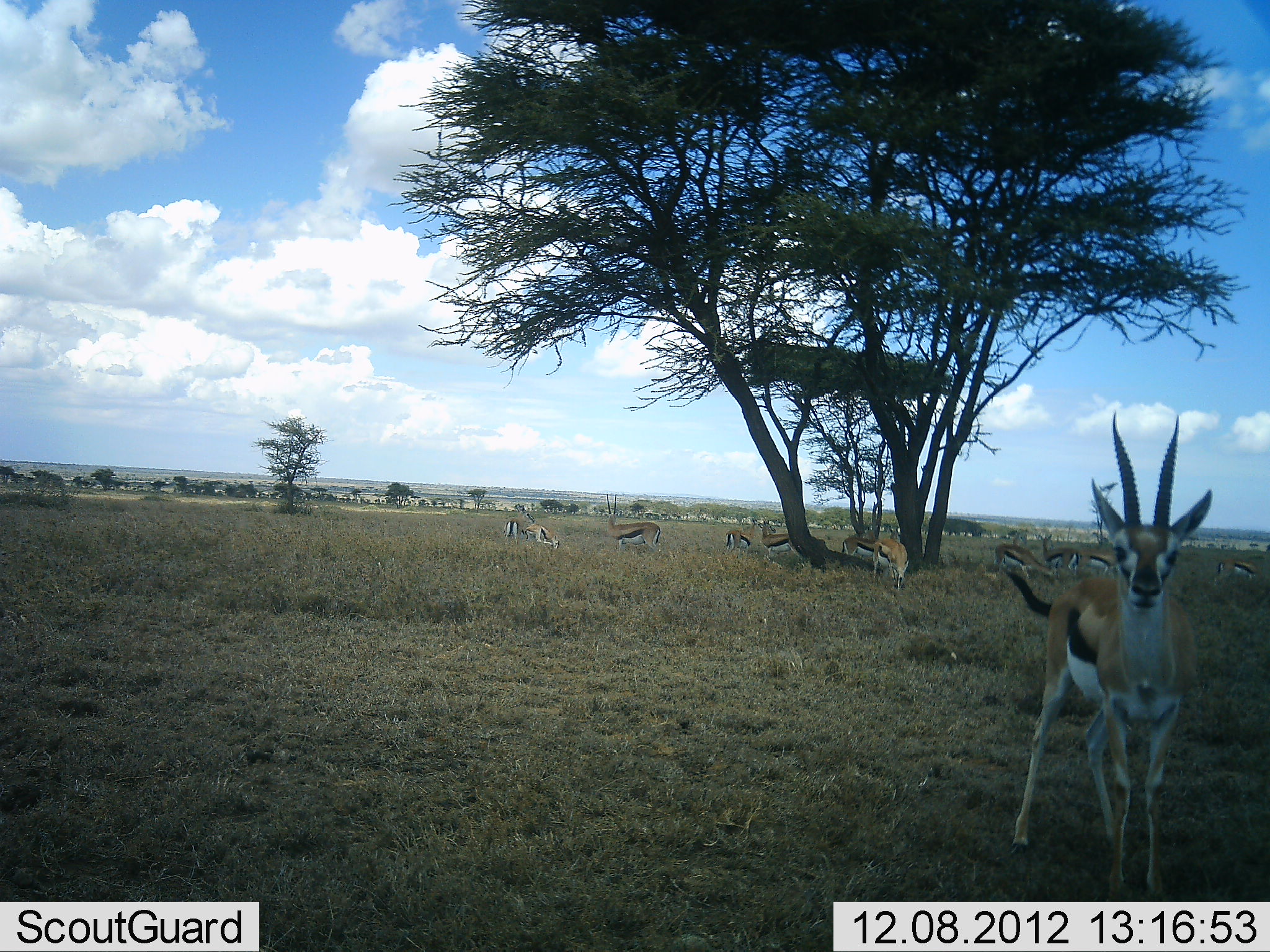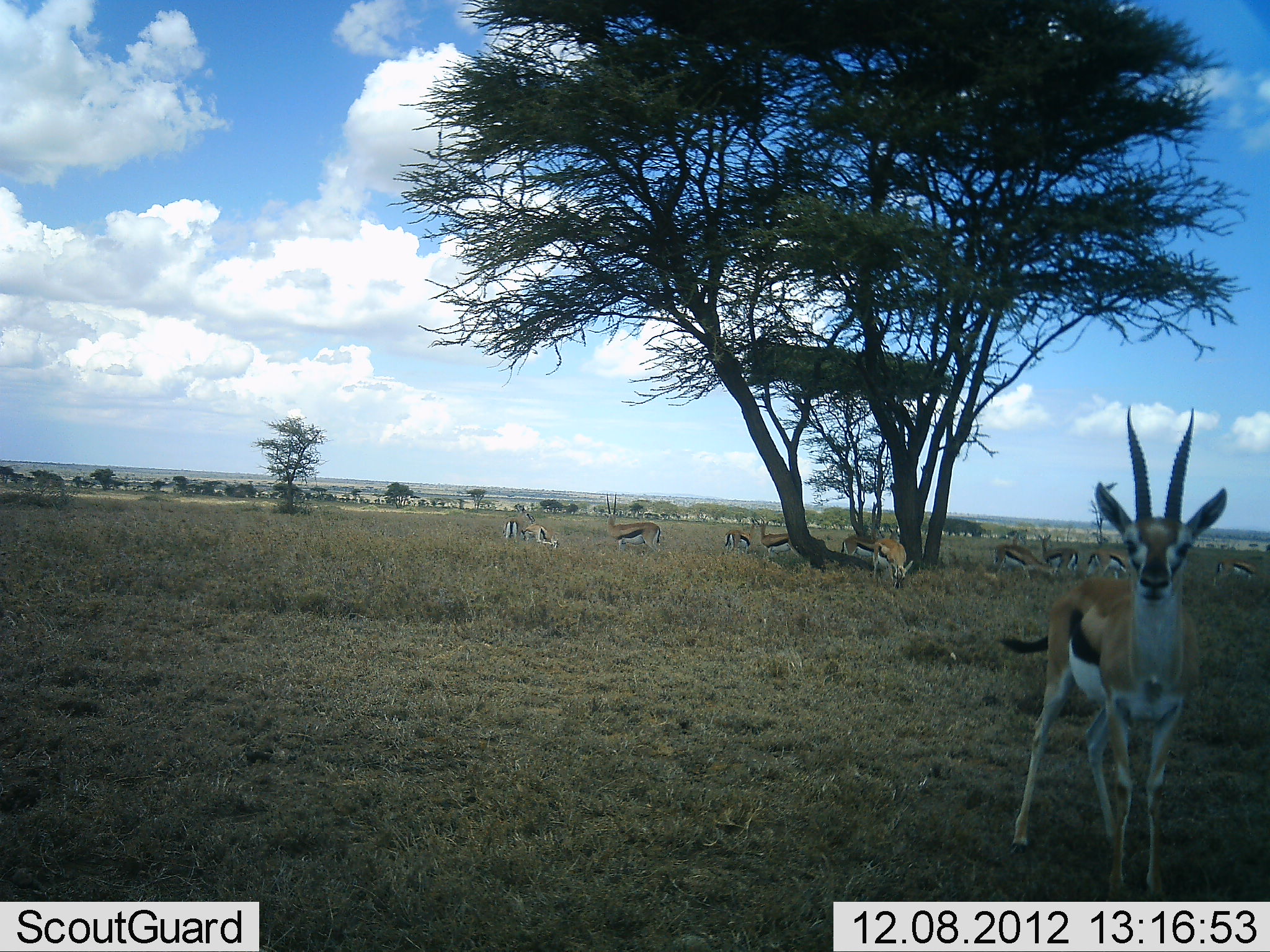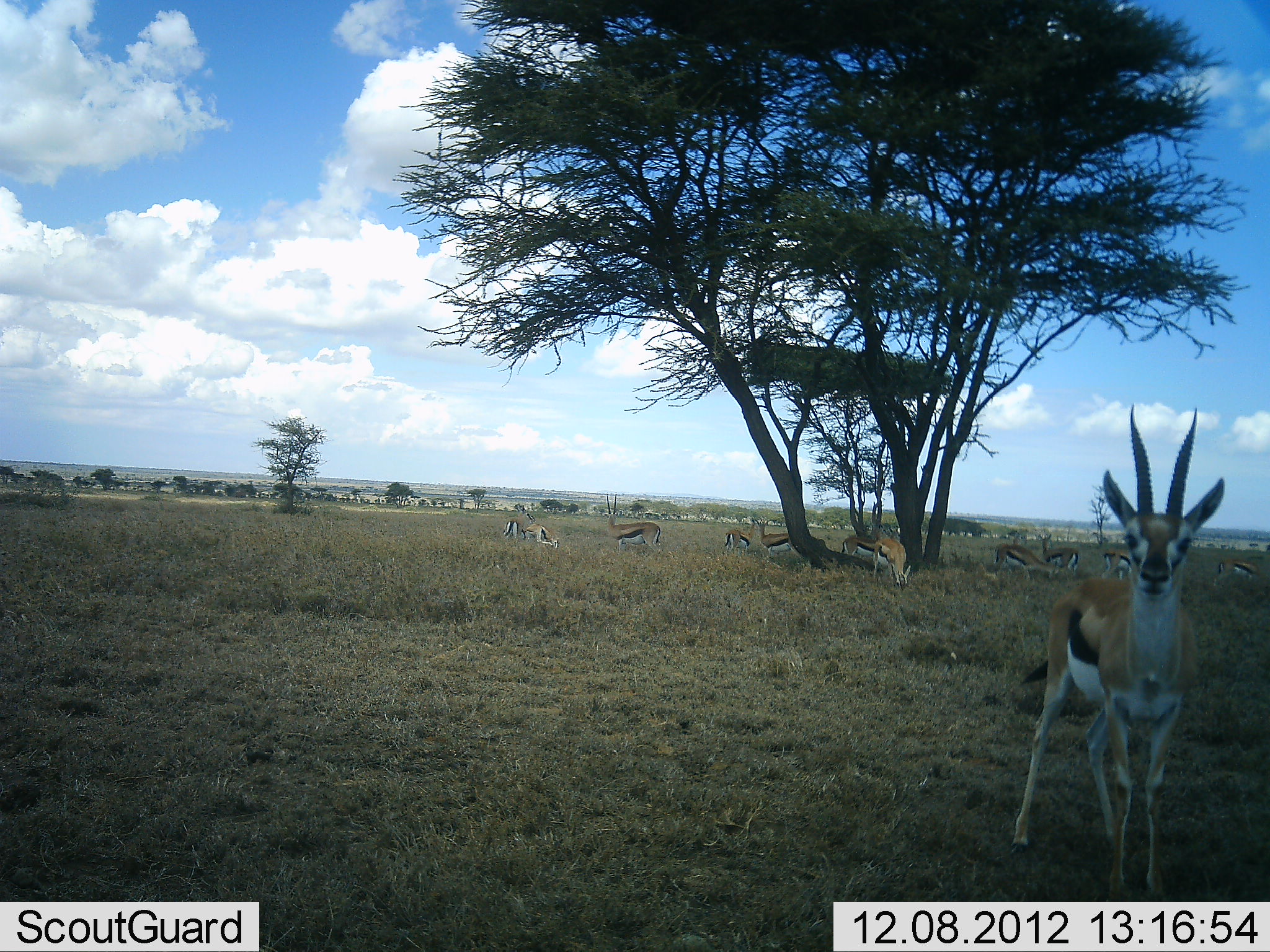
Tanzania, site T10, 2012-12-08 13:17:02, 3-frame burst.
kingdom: Animalia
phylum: Chordata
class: Mammalia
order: Artiodactyla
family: Bovidae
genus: Eudorcas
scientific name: Eudorcas thomsonii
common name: thomson's gazelle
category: gazellethomsons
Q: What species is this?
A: Gazellethomsons (thomson's gazelle) (Eudorcas thomsonii).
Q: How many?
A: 11-50.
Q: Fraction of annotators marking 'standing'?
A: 90%.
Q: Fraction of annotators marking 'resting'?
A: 0%.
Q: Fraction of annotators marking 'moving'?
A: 10%.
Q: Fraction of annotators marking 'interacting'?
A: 0%.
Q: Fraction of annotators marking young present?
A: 0%.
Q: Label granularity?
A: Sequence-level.